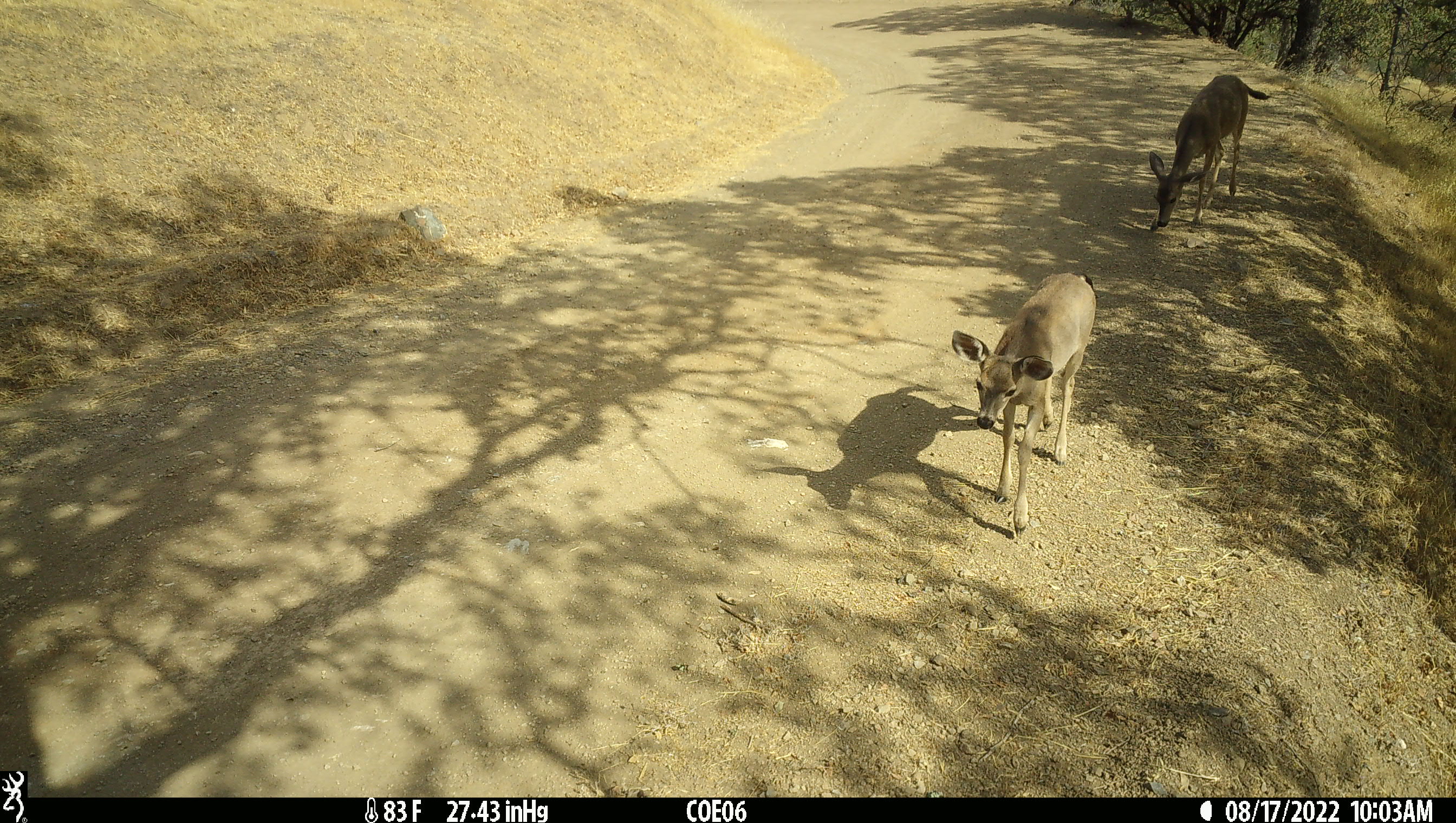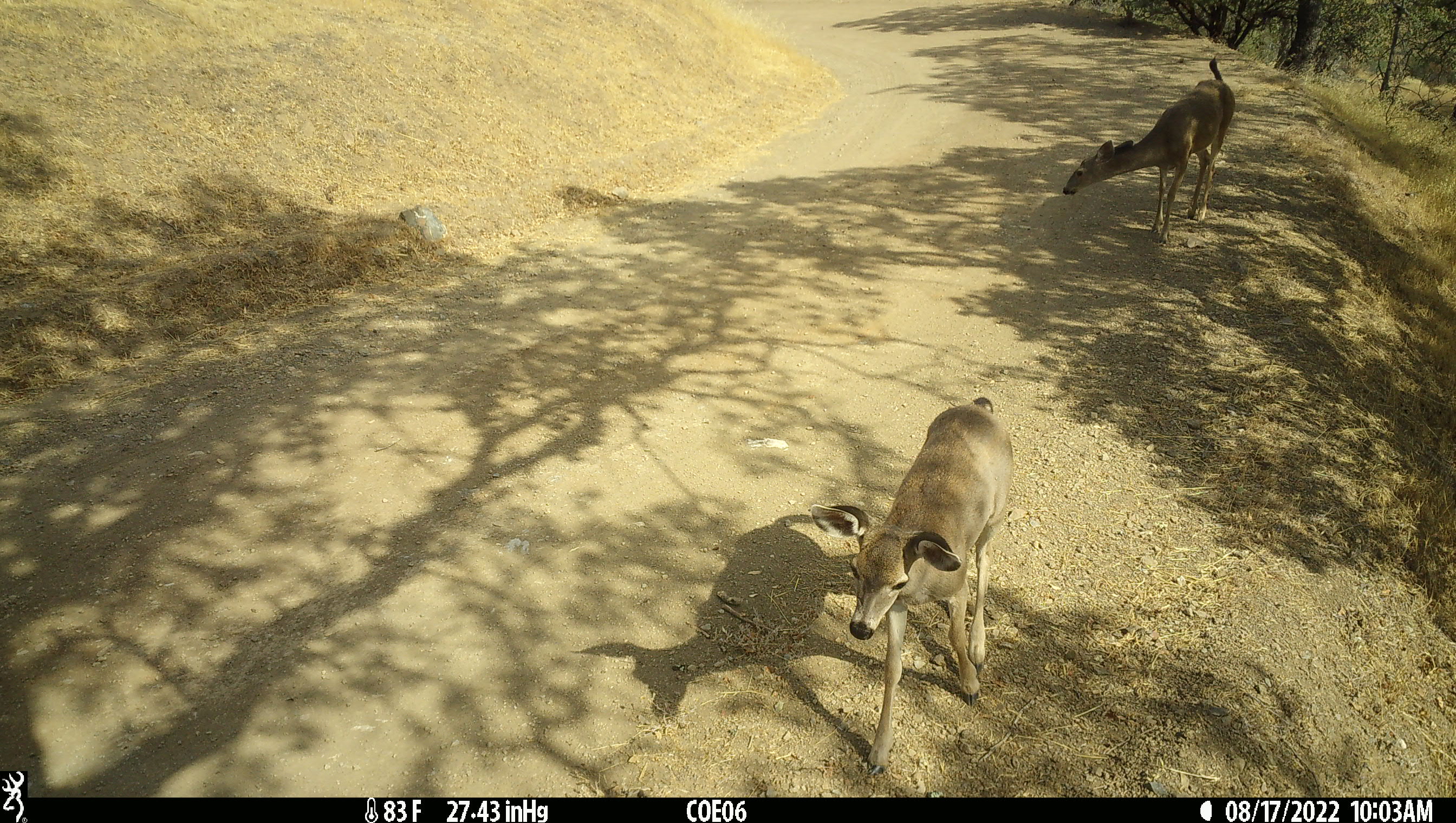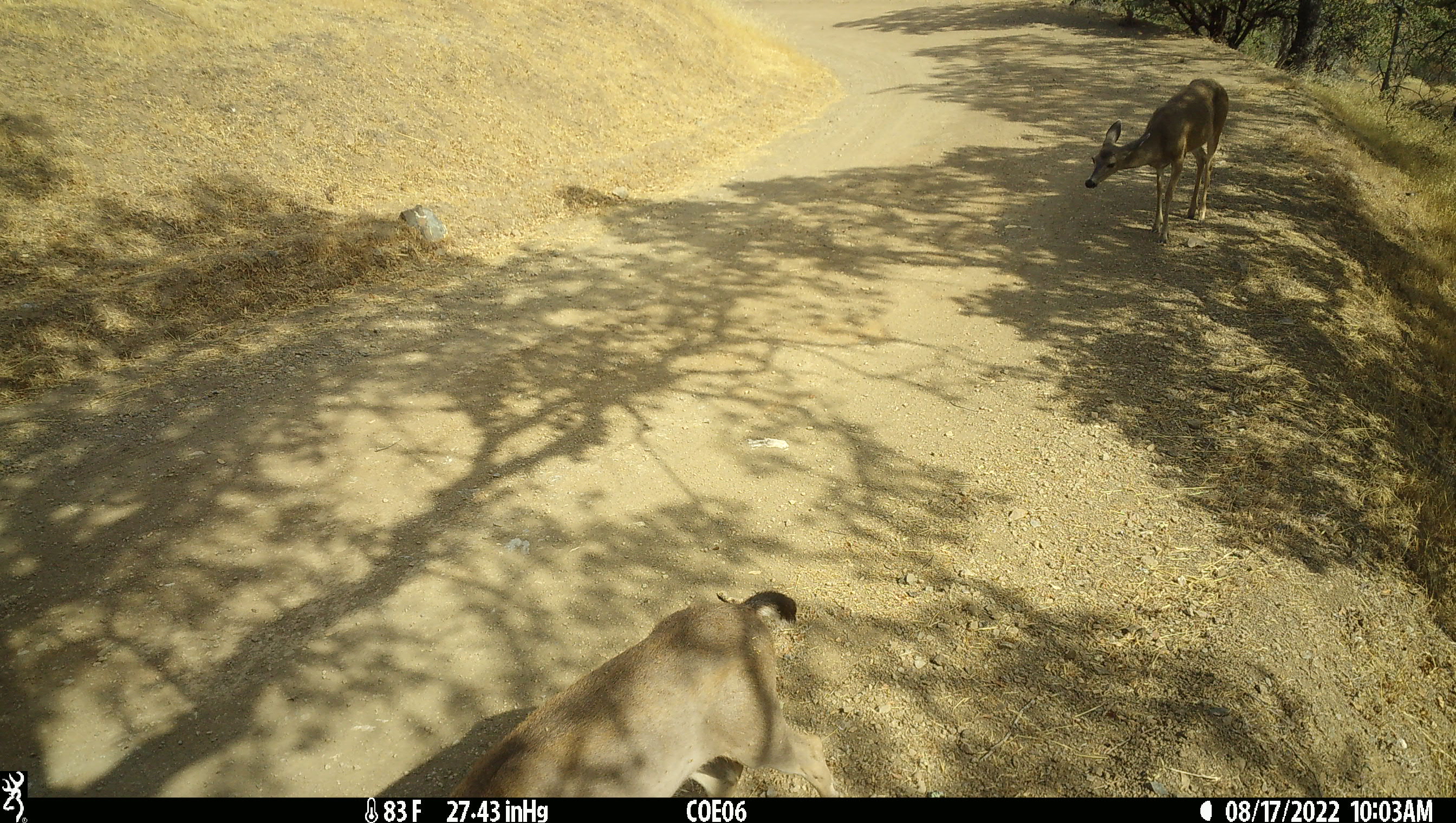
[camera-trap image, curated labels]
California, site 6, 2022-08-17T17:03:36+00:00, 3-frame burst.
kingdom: Animalia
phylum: Chordata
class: Mammalia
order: Artiodactyla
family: Cervidae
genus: Odocoileus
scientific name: Odocoileus hemionus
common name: mule deer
Mule deer (Odocoileus hemionus).